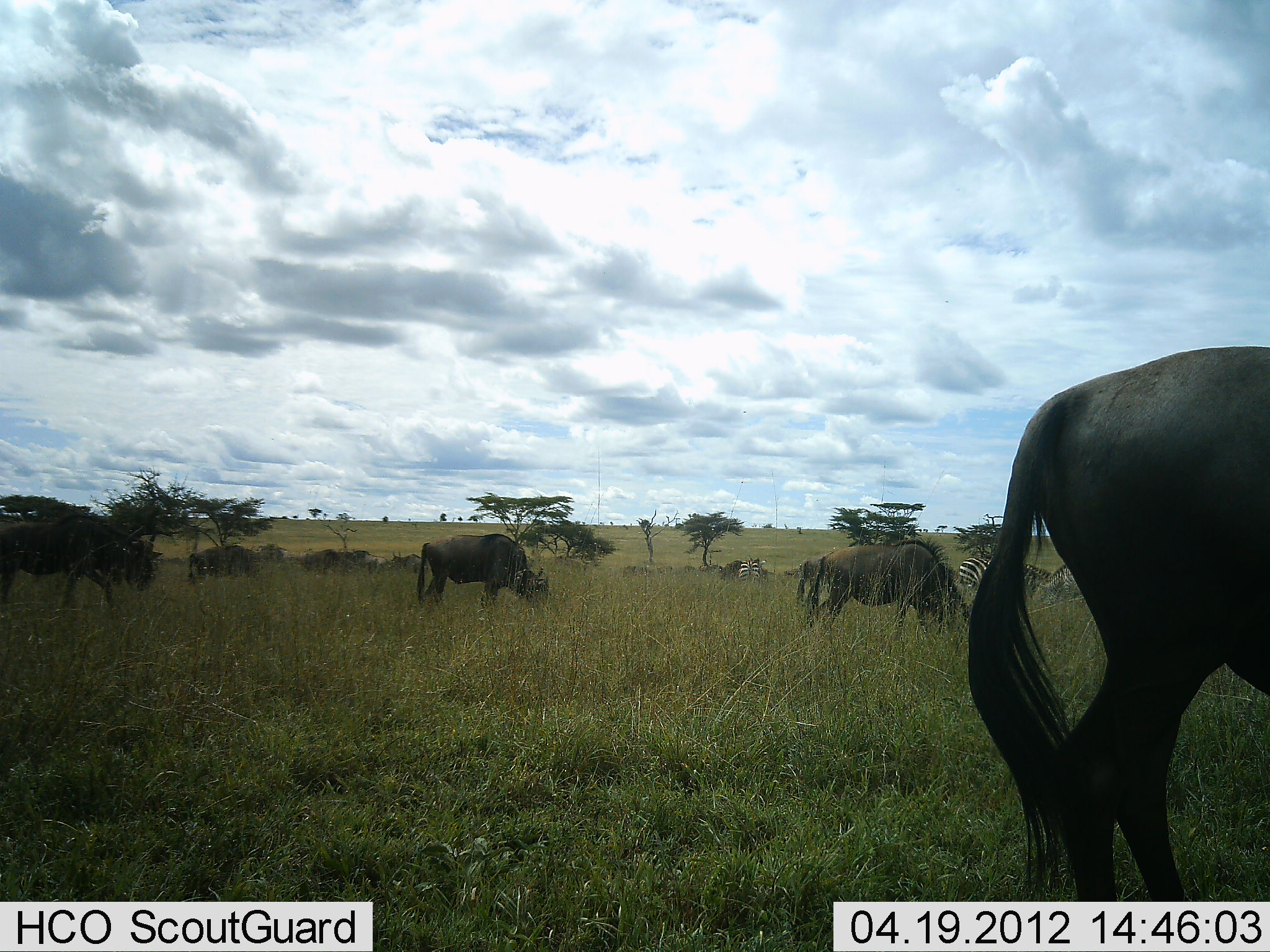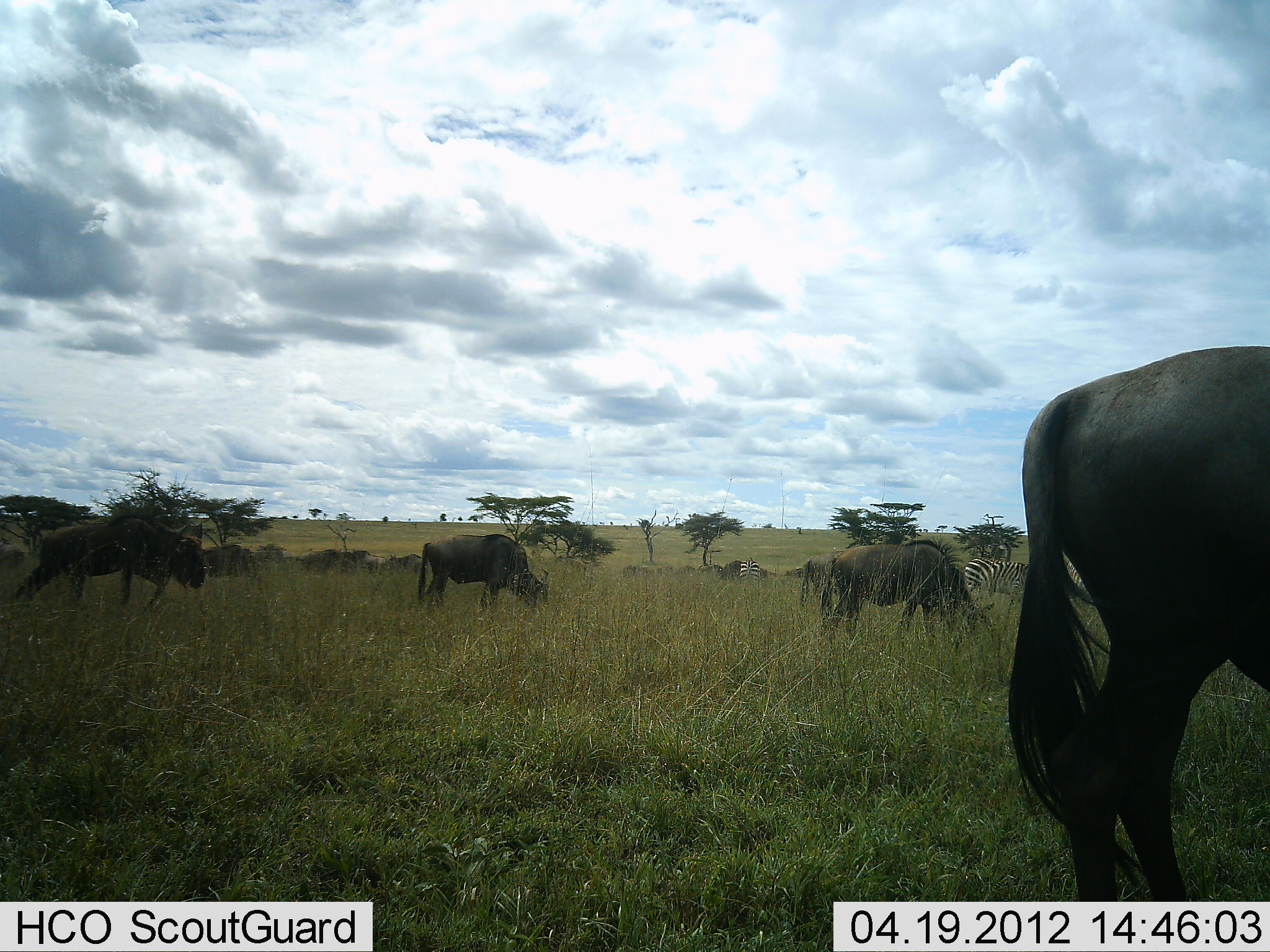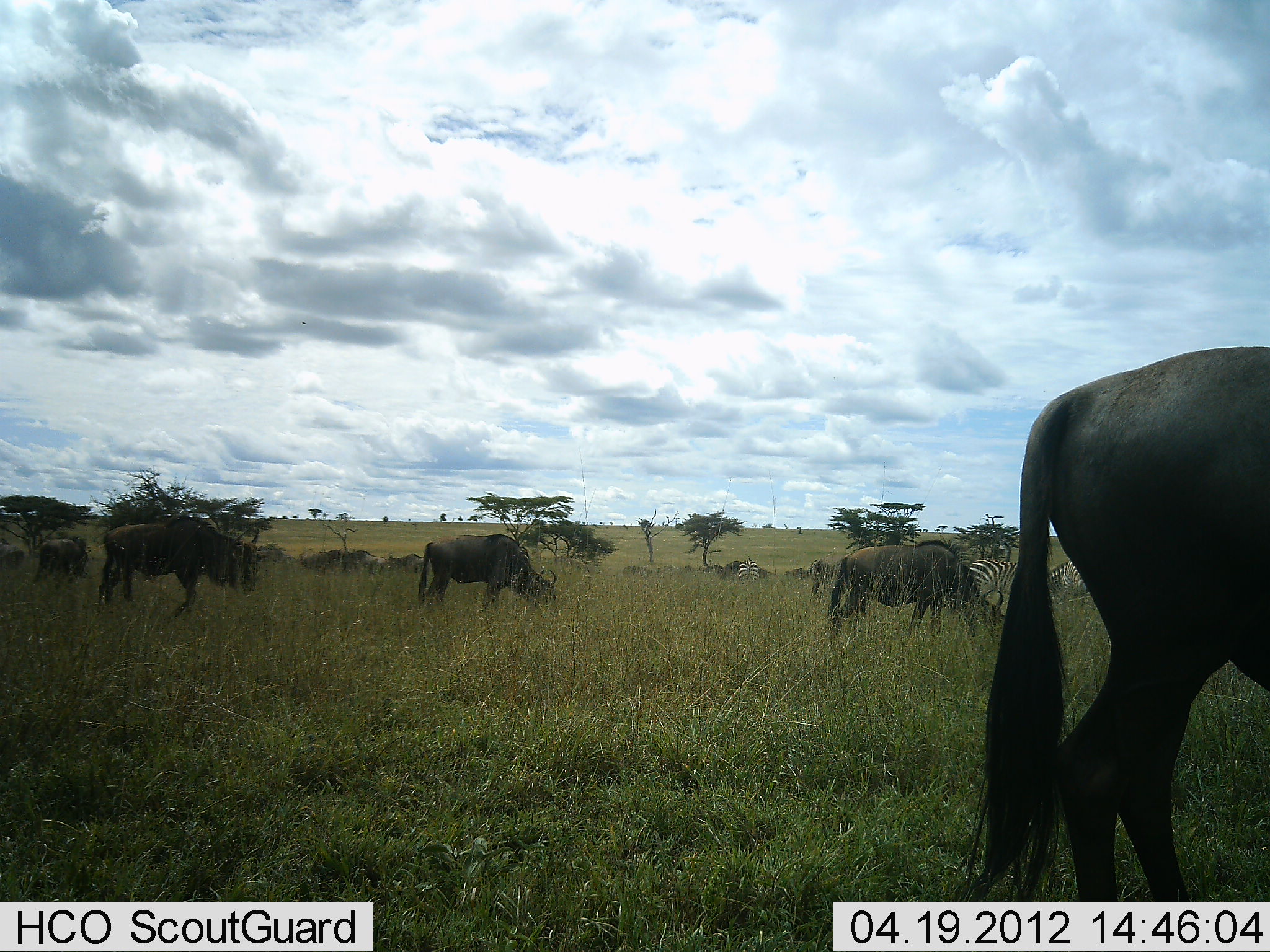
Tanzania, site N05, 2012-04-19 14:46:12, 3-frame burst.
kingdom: Animalia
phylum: Chordata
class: Mammalia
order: Artiodactyla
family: Bovidae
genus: Connochaetes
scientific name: Connochaetes taurinus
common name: blue wildebeest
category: wildebeest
Wildebeest (blue wildebeest) (Connochaetes taurinus), count 8. Behavior (volunteer vote fractions): standing 21%, resting 0%, moving 53%, interacting 0%. Young present (vote fraction): 0%. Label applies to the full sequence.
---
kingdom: Animalia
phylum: Chordata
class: Mammalia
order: Perissodactyla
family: Equidae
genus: Equus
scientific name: Equus quagga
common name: plains zebra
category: zebra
Zebra (plains zebra) (Equus quagga), count 2. Behavior (volunteer vote fractions): standing 12%, resting 0%, moving 18%, interacting 0%. Young present (vote fraction): 0%. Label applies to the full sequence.